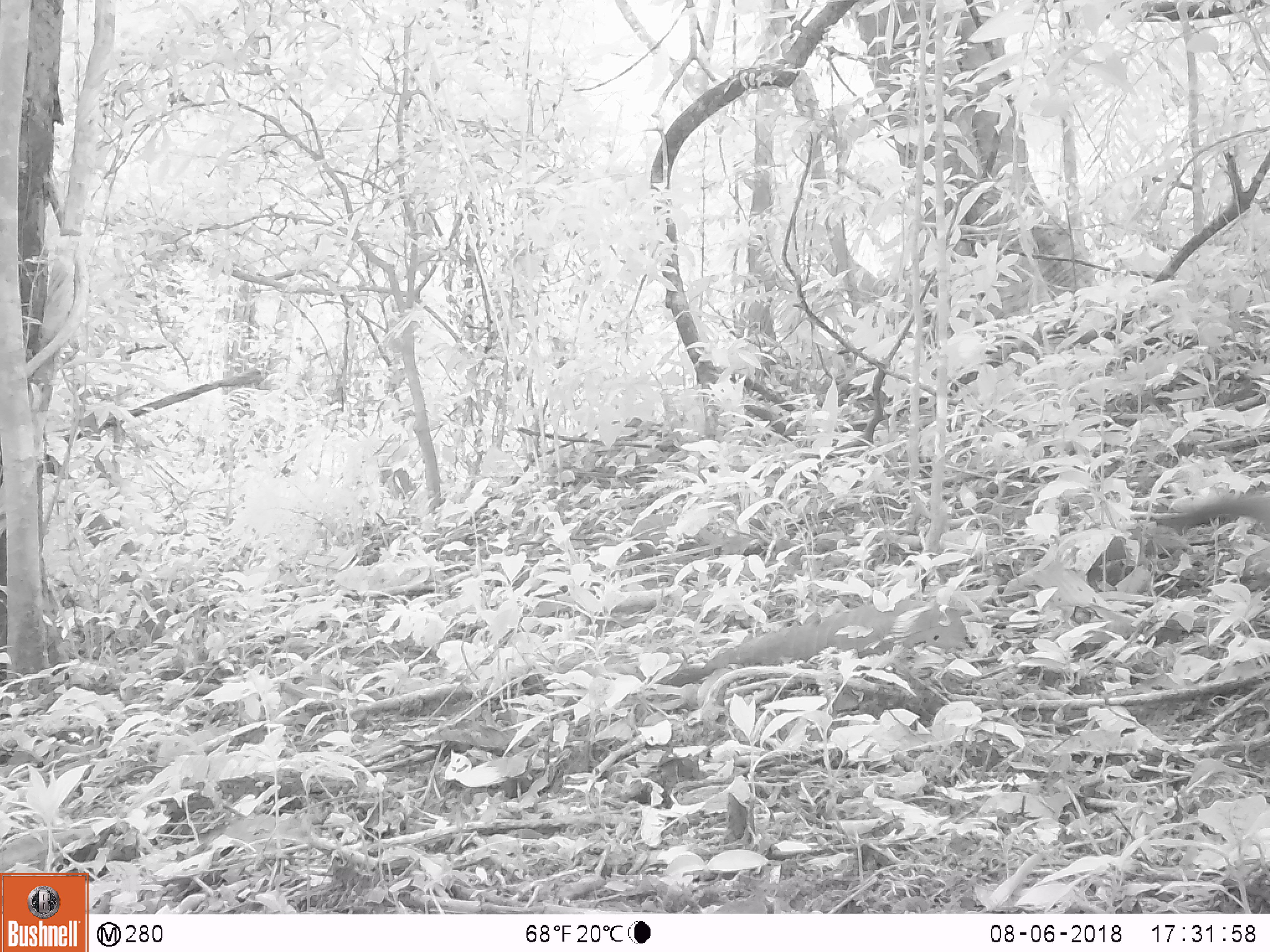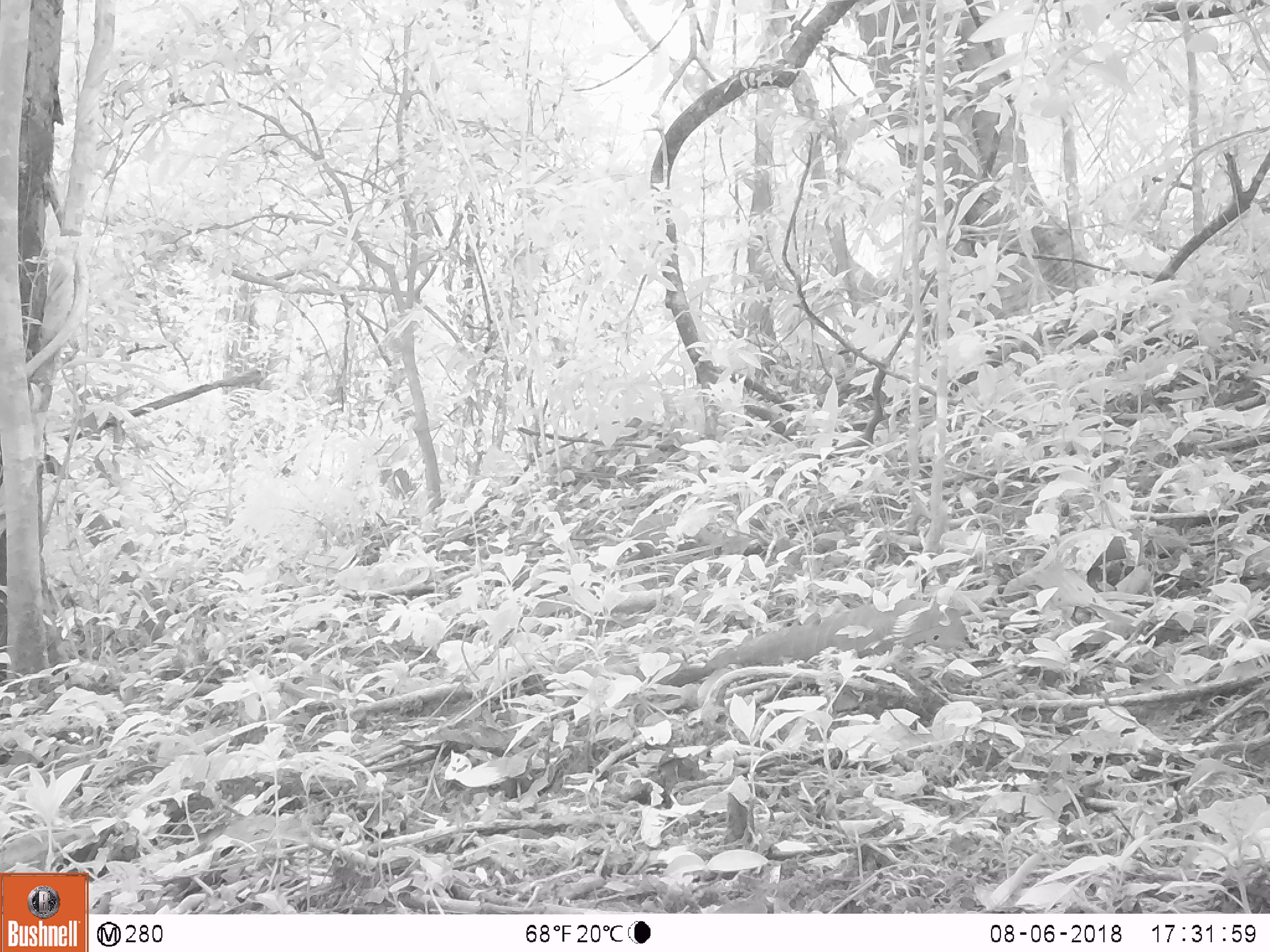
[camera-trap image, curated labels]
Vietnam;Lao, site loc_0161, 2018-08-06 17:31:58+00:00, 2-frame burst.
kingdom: Animalia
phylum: Chordata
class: Mammalia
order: Carnivora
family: Mustelidae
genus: Martes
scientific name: Martes flavigula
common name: yellow-throated marten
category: yellow throated marten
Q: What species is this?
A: Yellow throated marten (yellow-throated marten) (Martes flavigula).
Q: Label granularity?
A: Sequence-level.